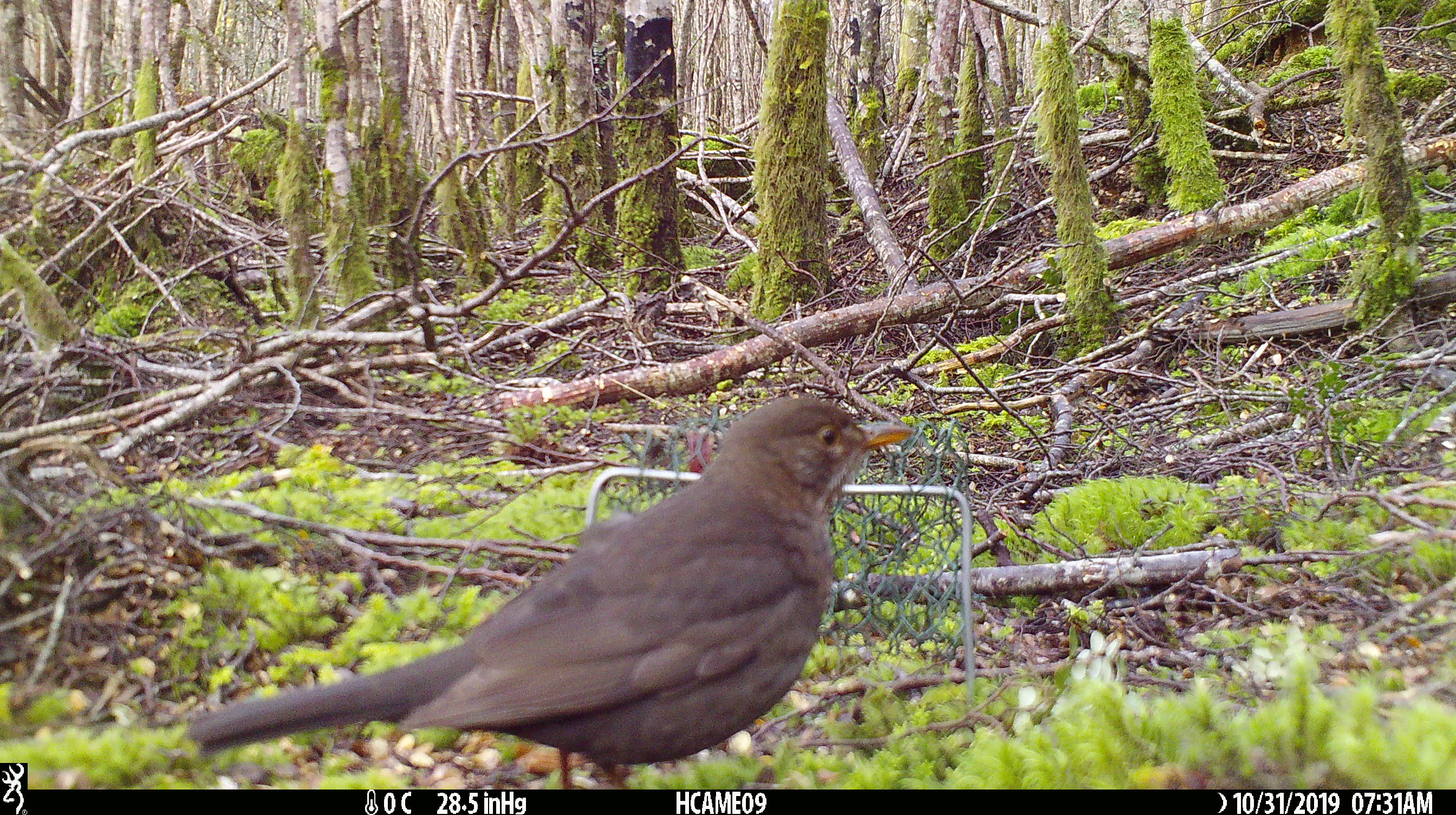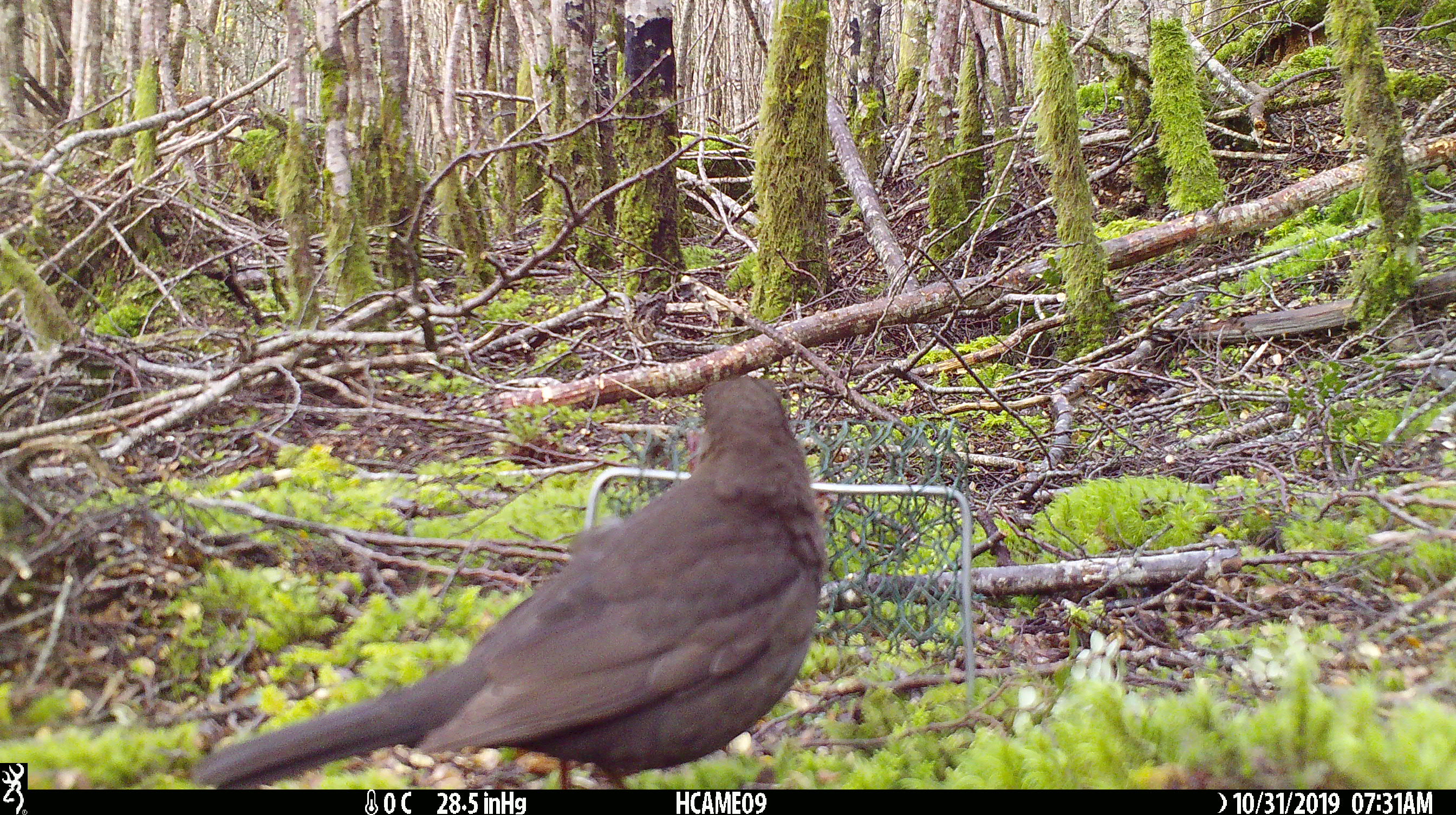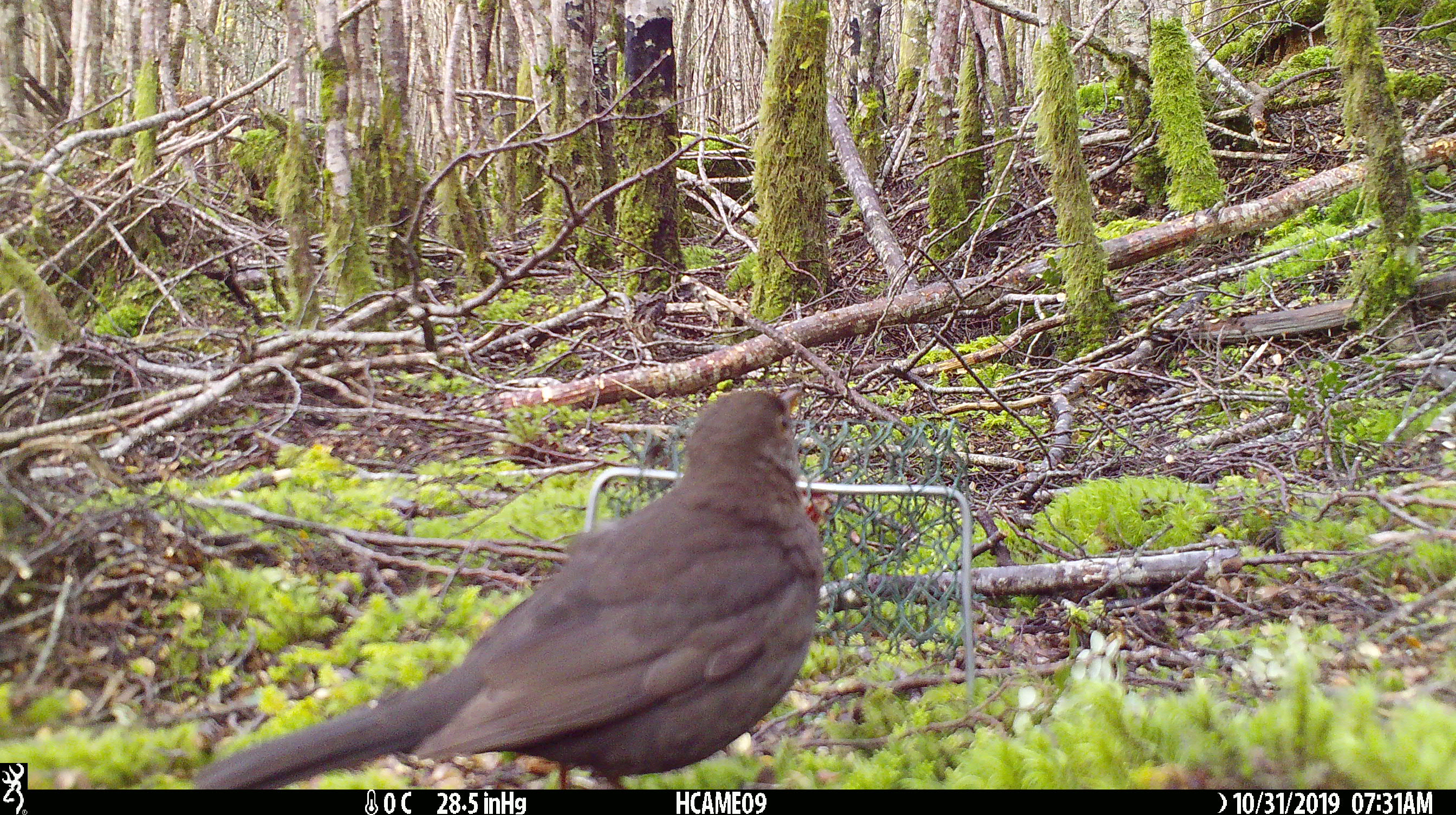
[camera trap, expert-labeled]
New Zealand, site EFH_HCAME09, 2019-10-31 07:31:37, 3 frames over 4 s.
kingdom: Animalia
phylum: Chordata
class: Aves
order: Passeriformes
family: Turdidae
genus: Turdus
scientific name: Turdus merula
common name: eurasian blackbird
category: blackbird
Blackbird (eurasian blackbird) (Turdus merula).